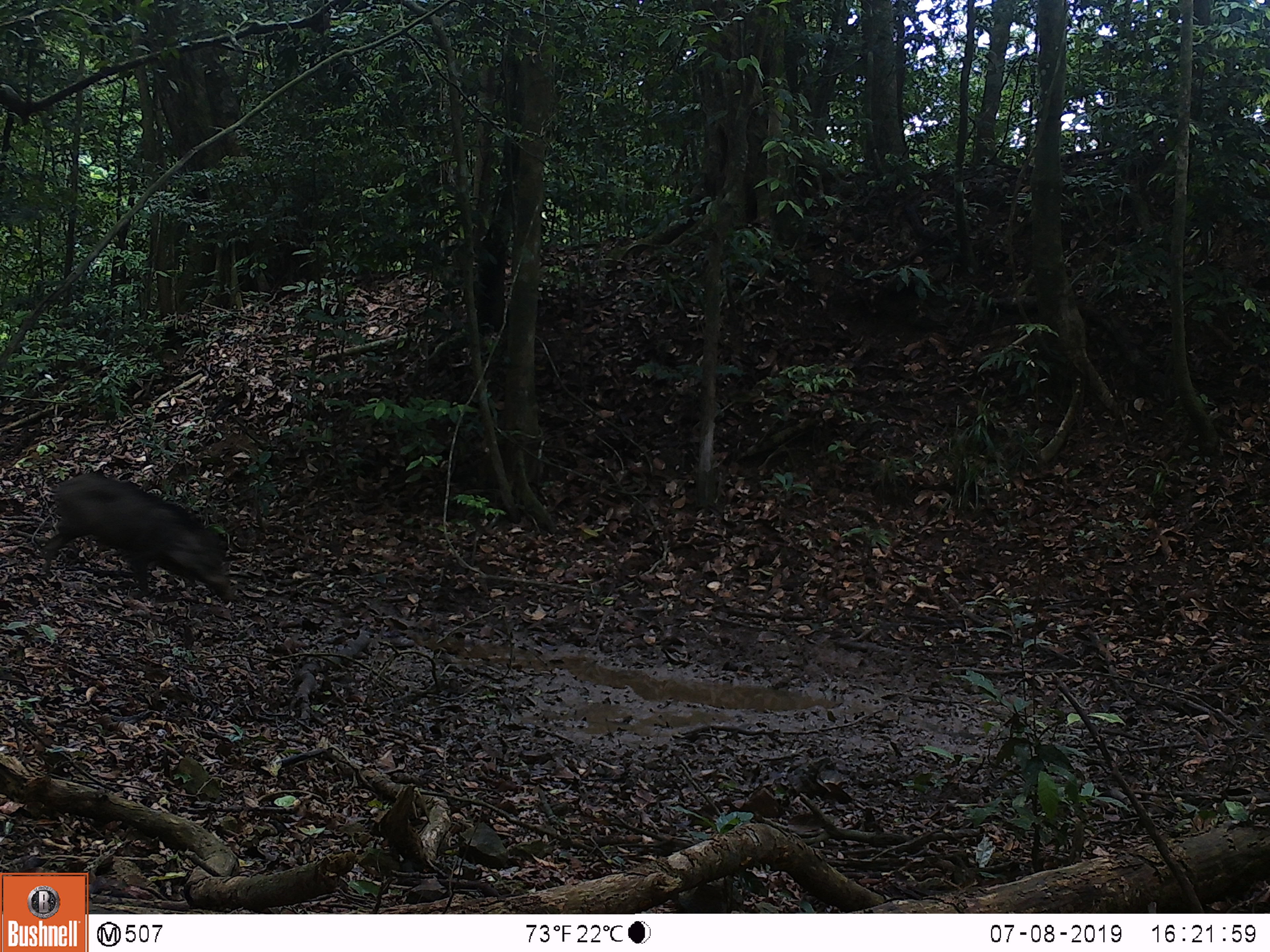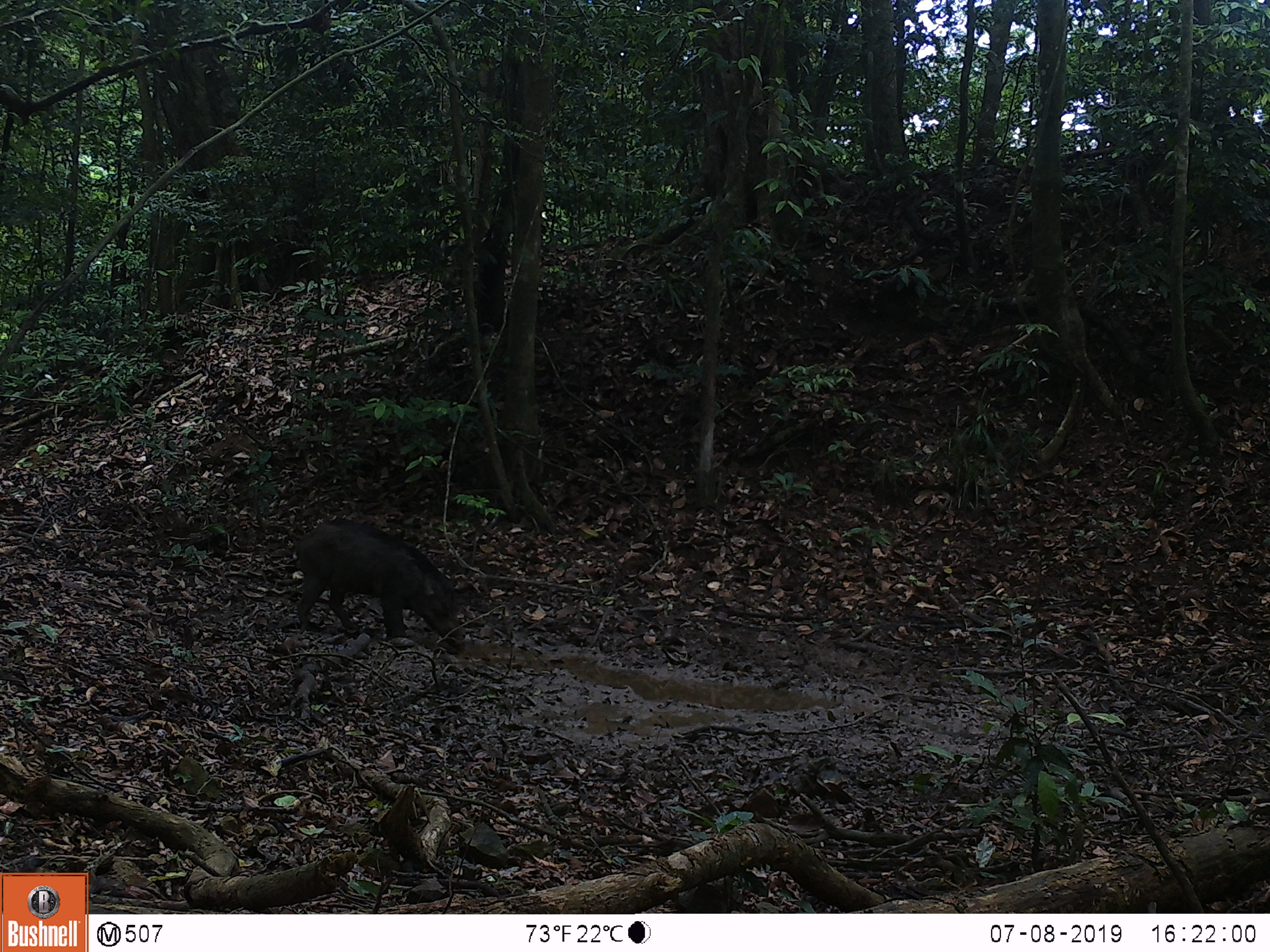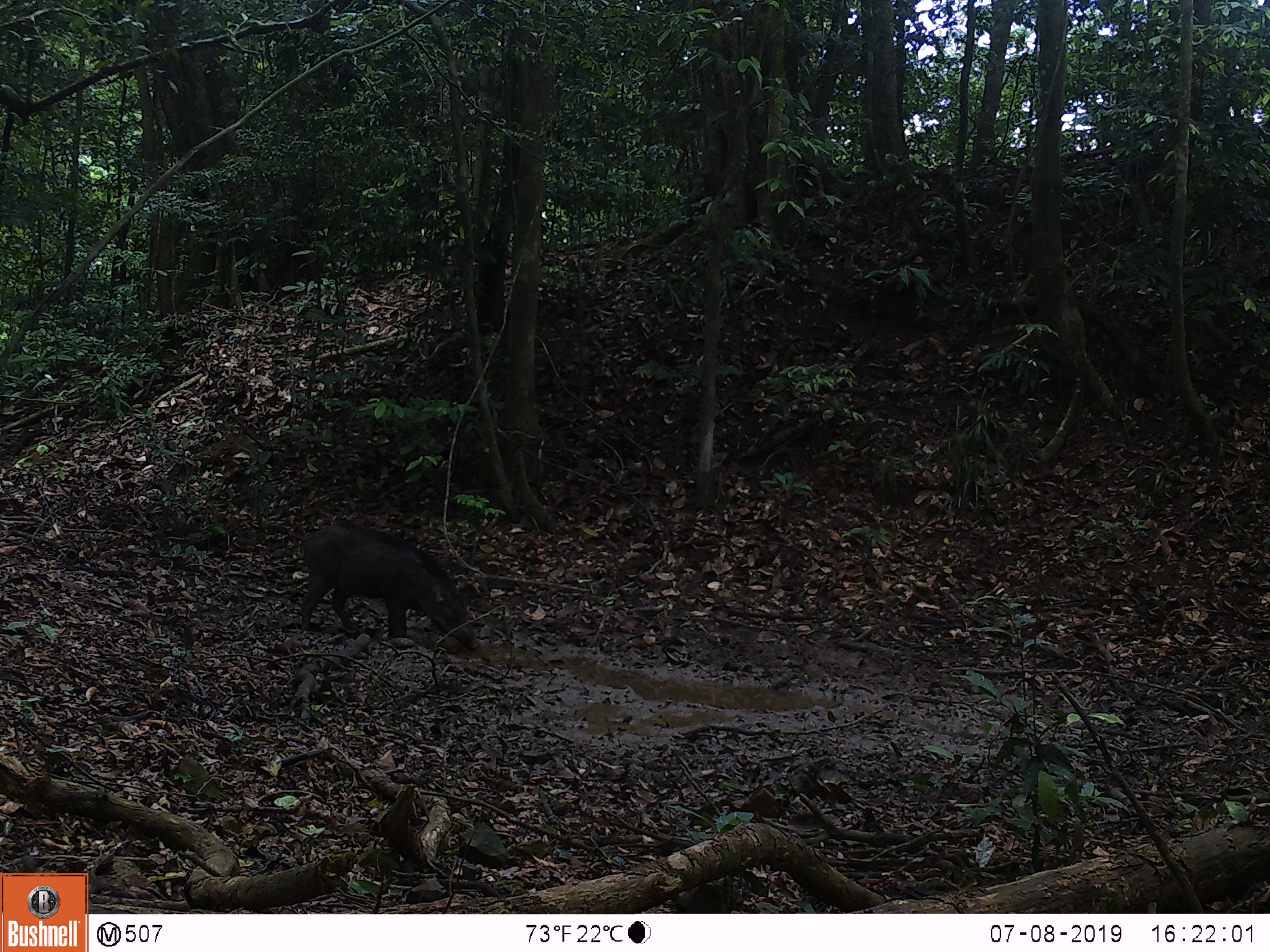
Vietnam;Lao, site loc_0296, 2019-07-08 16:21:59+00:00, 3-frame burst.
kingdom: Animalia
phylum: Chordata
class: Mammalia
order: Artiodactyla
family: Suidae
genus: Sus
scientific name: Sus scrofa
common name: eurasian wild pig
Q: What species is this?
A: Eurasian wild pig (Sus scrofa).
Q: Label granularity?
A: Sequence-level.